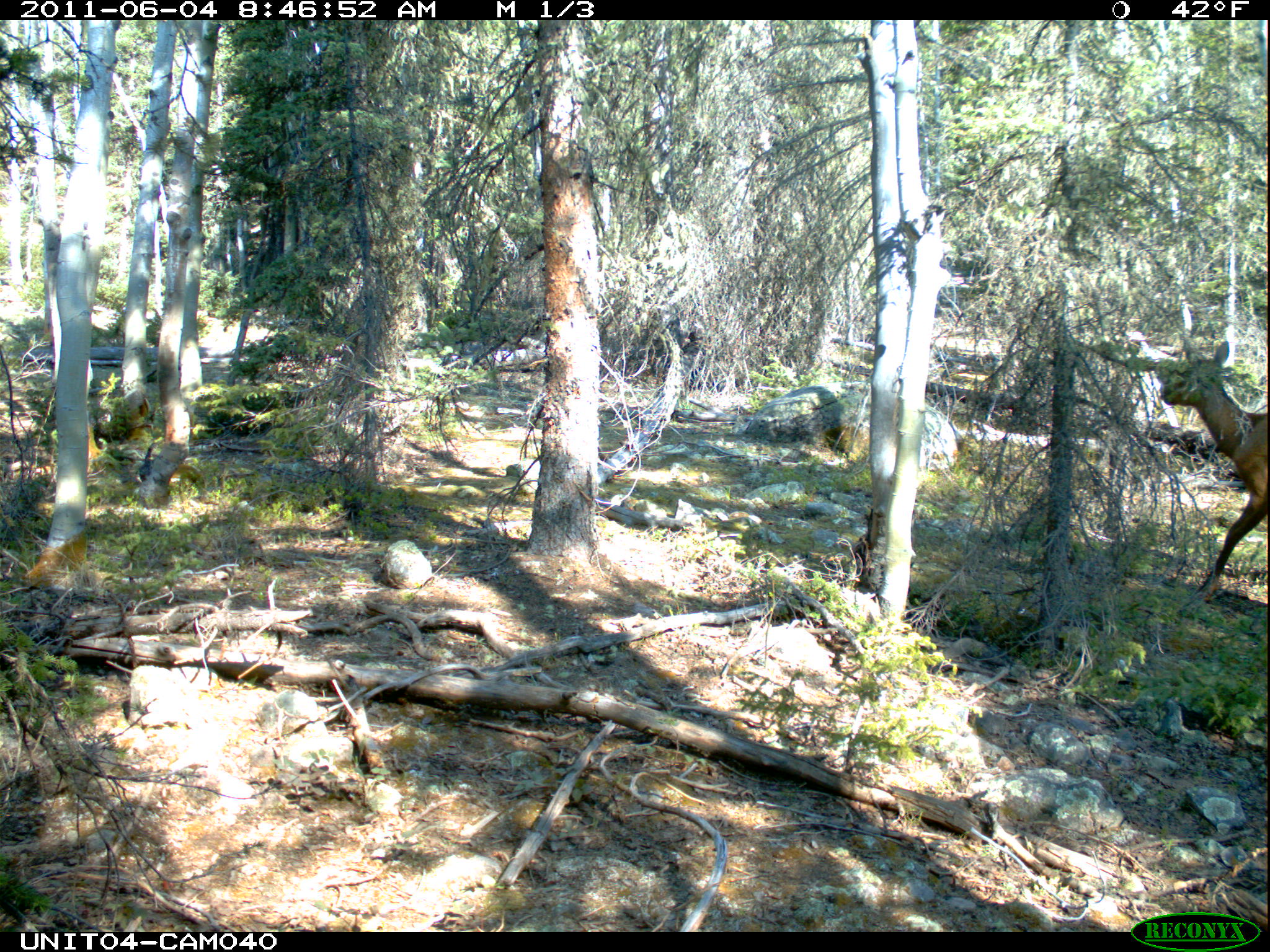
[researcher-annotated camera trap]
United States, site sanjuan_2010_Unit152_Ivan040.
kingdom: Animalia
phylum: Chordata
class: Mammalia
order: Artiodactyla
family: Cervidae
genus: Cervus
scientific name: Cervus elaphus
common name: red deer